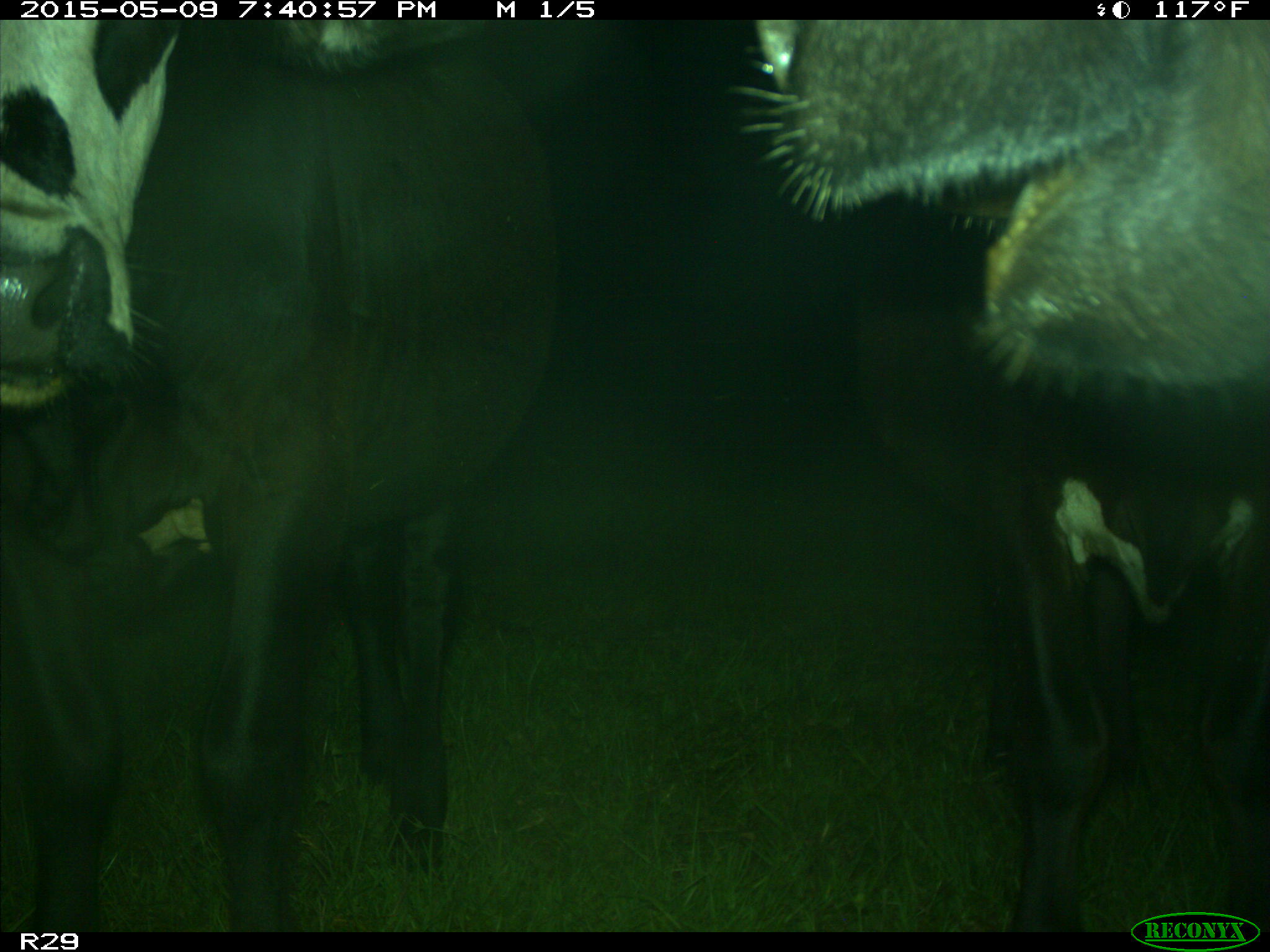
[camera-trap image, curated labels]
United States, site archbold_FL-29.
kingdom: Animalia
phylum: Chordata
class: Mammalia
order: Artiodactyla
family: Bovidae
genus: Bos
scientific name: Bos taurus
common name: domestic cow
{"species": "Bos taurus (domestic cow)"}